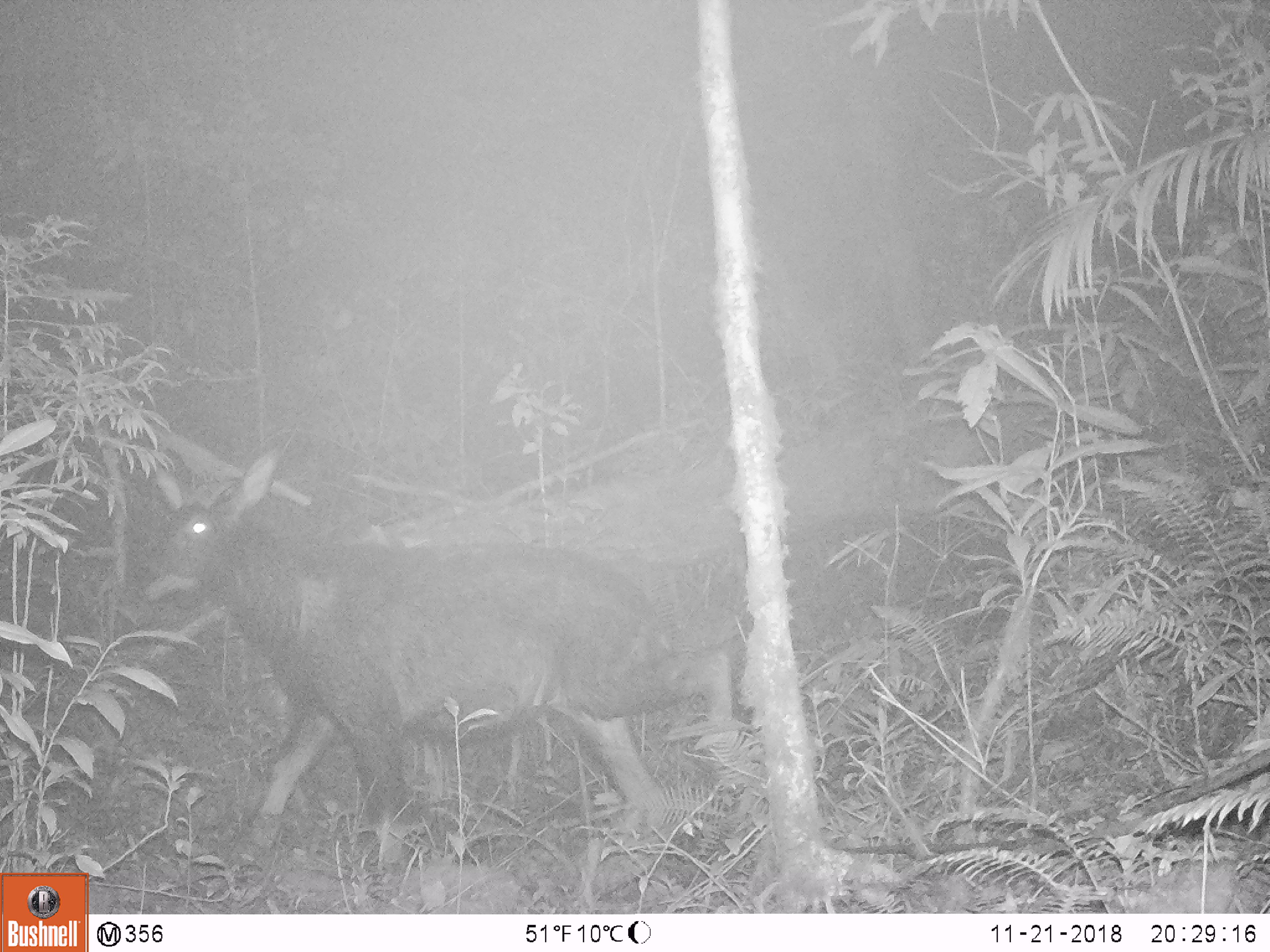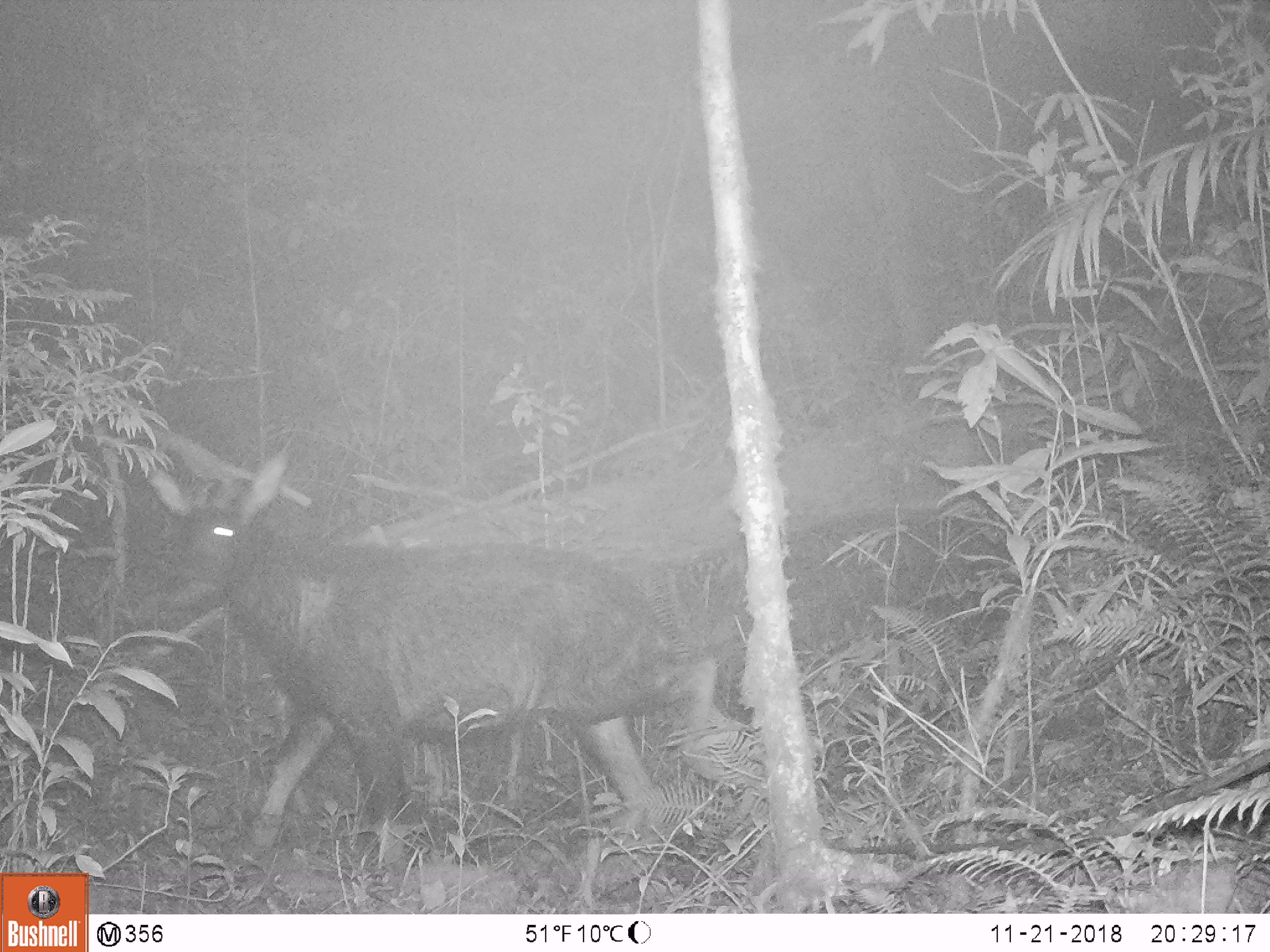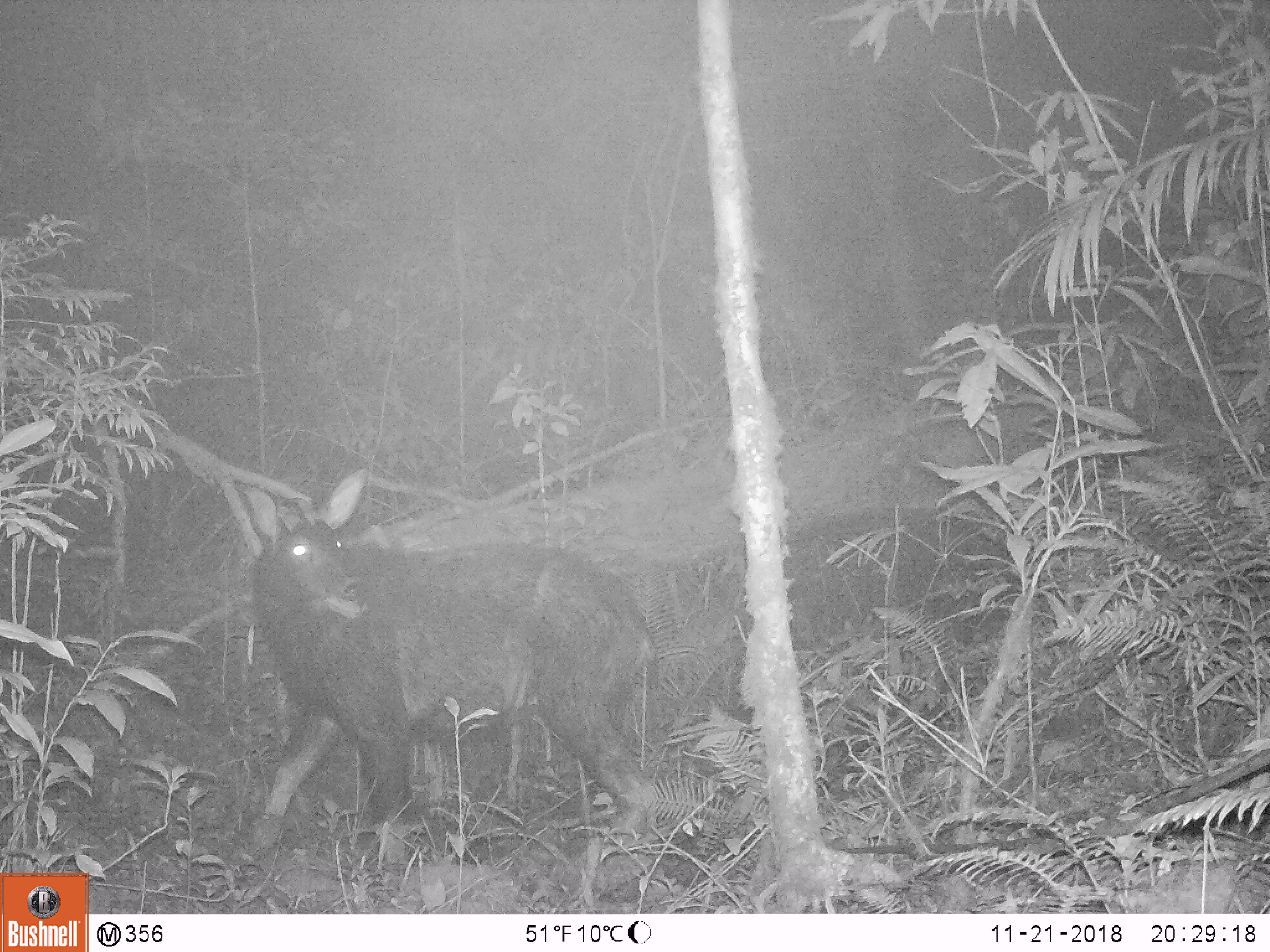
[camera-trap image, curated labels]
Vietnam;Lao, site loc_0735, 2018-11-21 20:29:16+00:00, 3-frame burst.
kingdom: Animalia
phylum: Chordata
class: Mammalia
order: Artiodactyla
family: Bovidae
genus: Capricornis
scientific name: Capricornis sumatraensis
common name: chinese serow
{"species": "chinese serow (Capricornis sumatraensis)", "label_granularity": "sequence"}